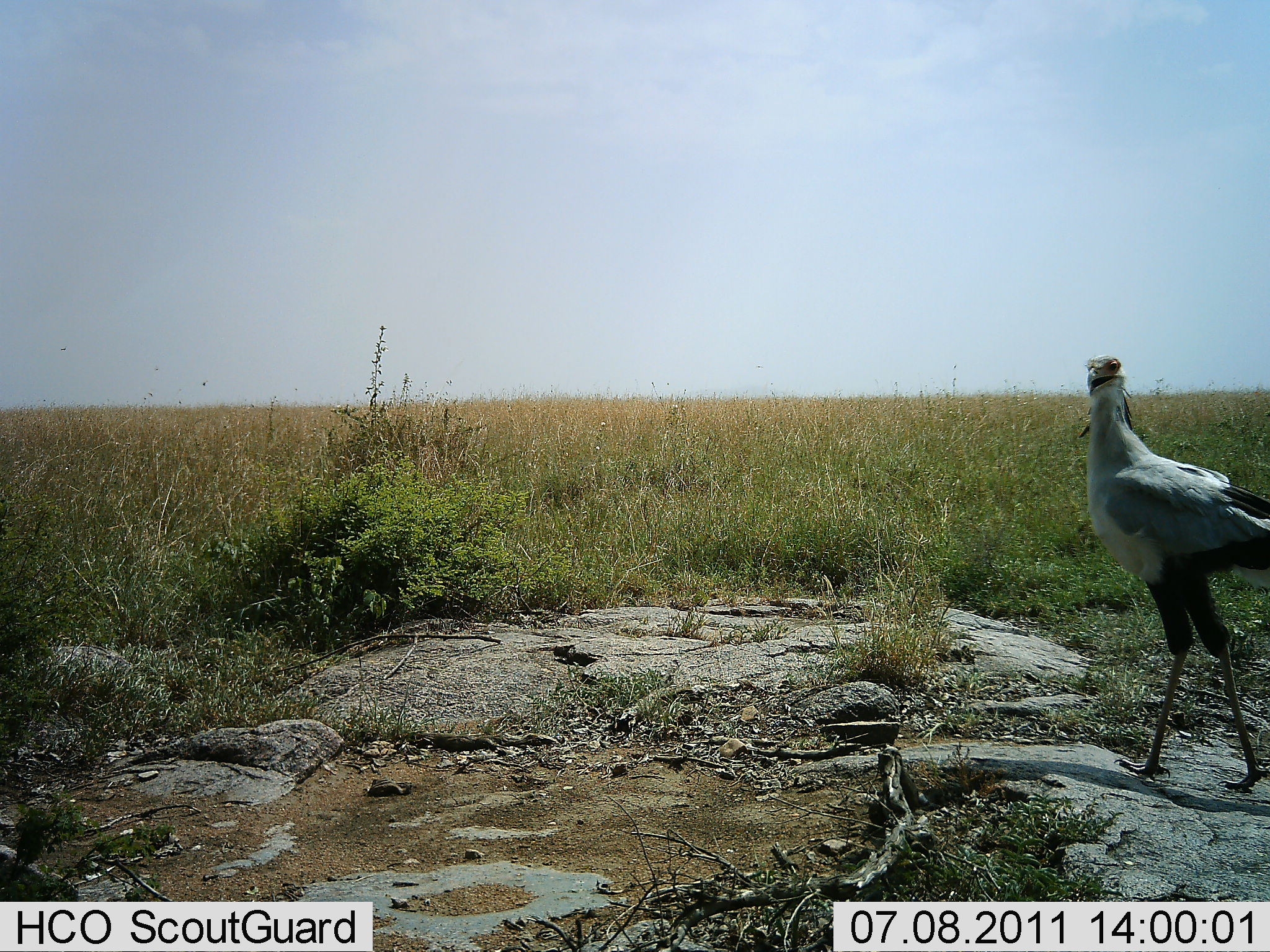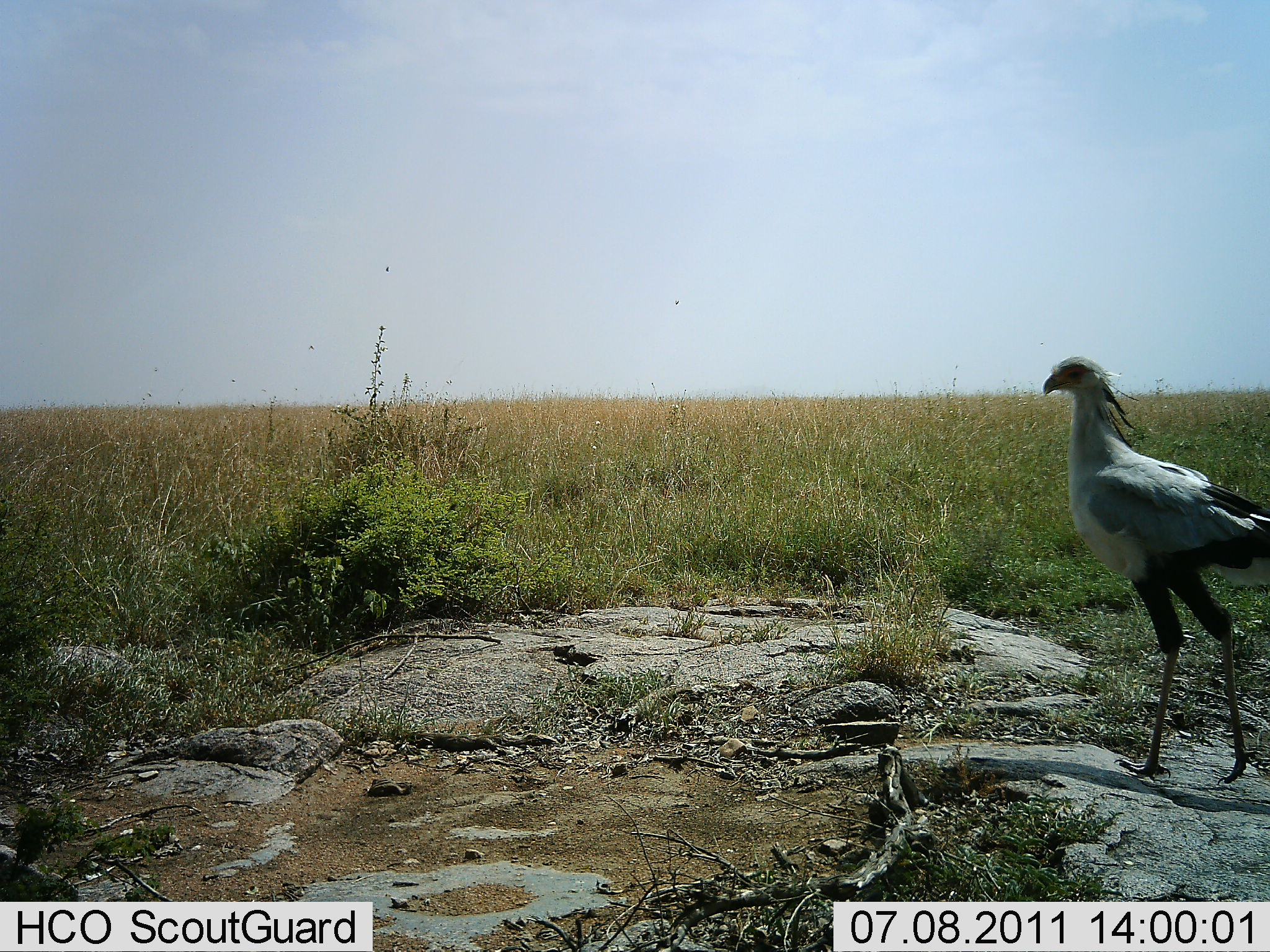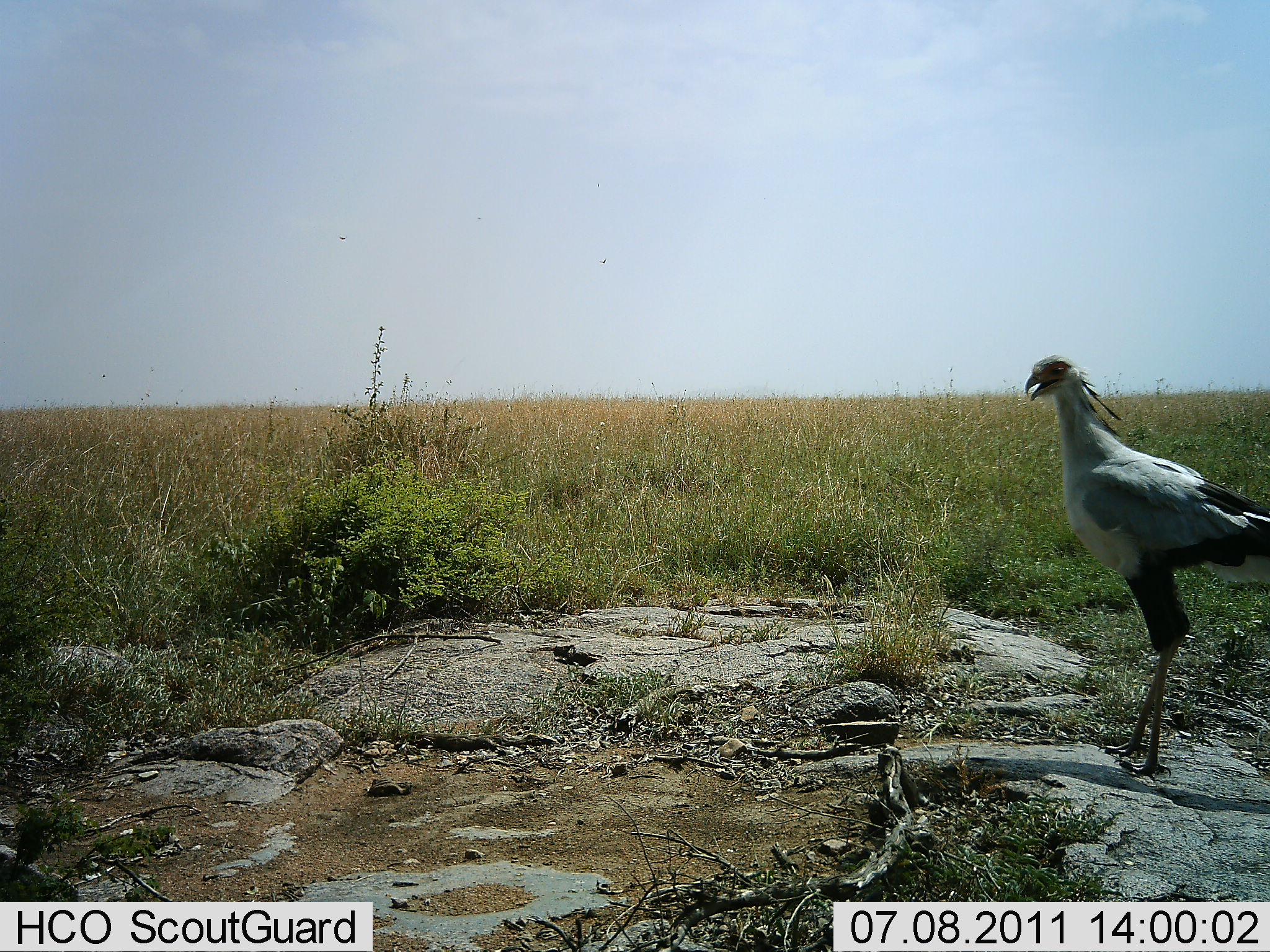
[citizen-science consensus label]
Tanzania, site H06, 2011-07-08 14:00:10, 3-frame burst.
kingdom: Animalia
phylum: Chordata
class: Aves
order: Accipitriformes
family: Sagittariidae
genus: Sagittarius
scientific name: Sagittarius serpentarius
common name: secretary bird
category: secretarybird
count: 1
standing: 50%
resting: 0%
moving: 50%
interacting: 0%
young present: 0%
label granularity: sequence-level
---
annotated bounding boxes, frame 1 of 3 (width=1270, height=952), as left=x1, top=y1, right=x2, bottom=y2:
animal: left=1076, top=351, right=1270, bottom=793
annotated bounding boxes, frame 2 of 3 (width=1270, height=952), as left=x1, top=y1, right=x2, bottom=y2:
animal: left=1042, top=355, right=1270, bottom=785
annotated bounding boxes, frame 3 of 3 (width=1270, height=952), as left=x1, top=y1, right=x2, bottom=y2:
animal: left=1024, top=353, right=1270, bottom=773